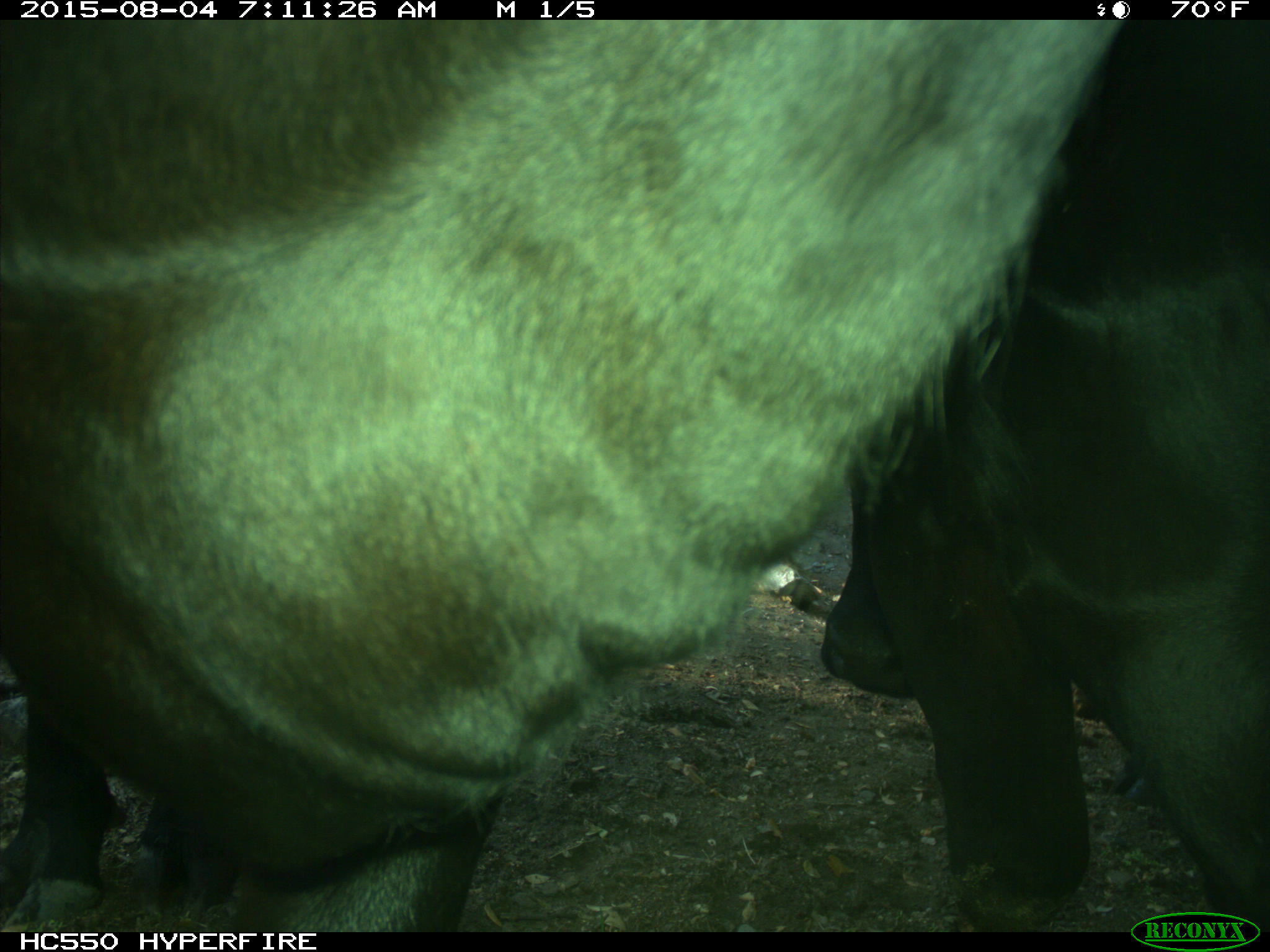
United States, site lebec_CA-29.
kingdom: Animalia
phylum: Chordata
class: Mammalia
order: Artiodactyla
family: Bovidae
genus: Bos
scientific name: Bos taurus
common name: domestic cow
Bos taurus (domestic cow).